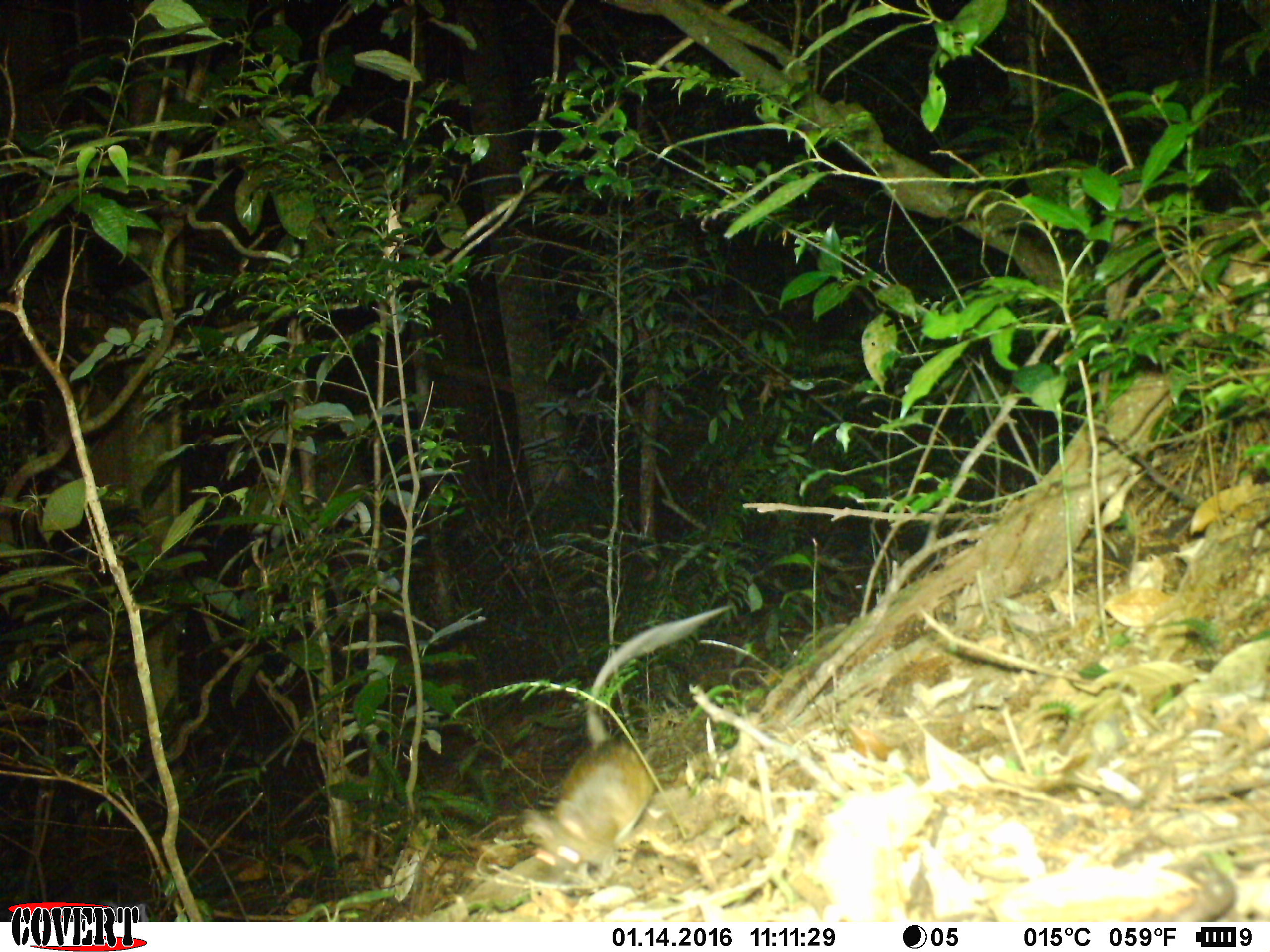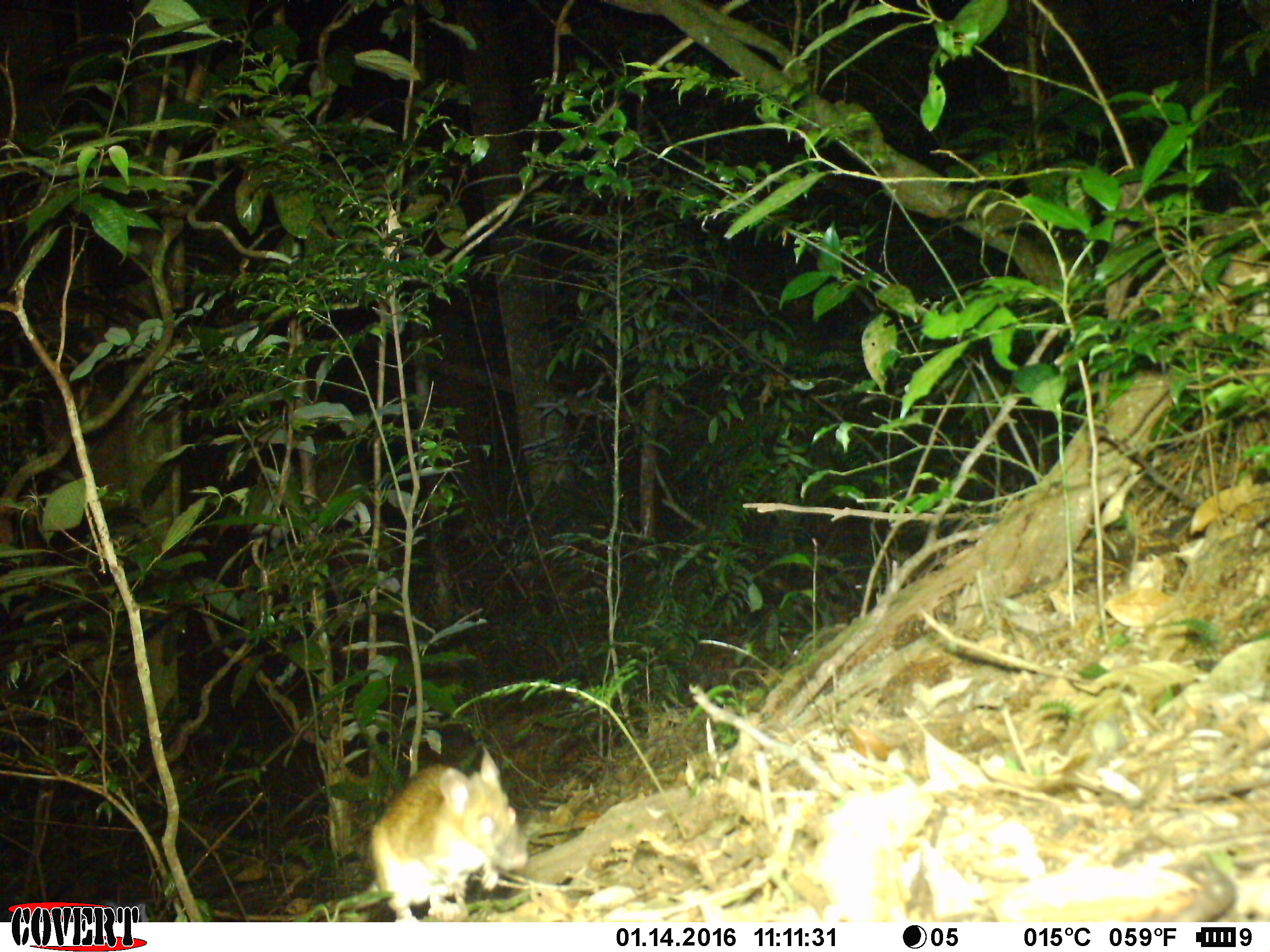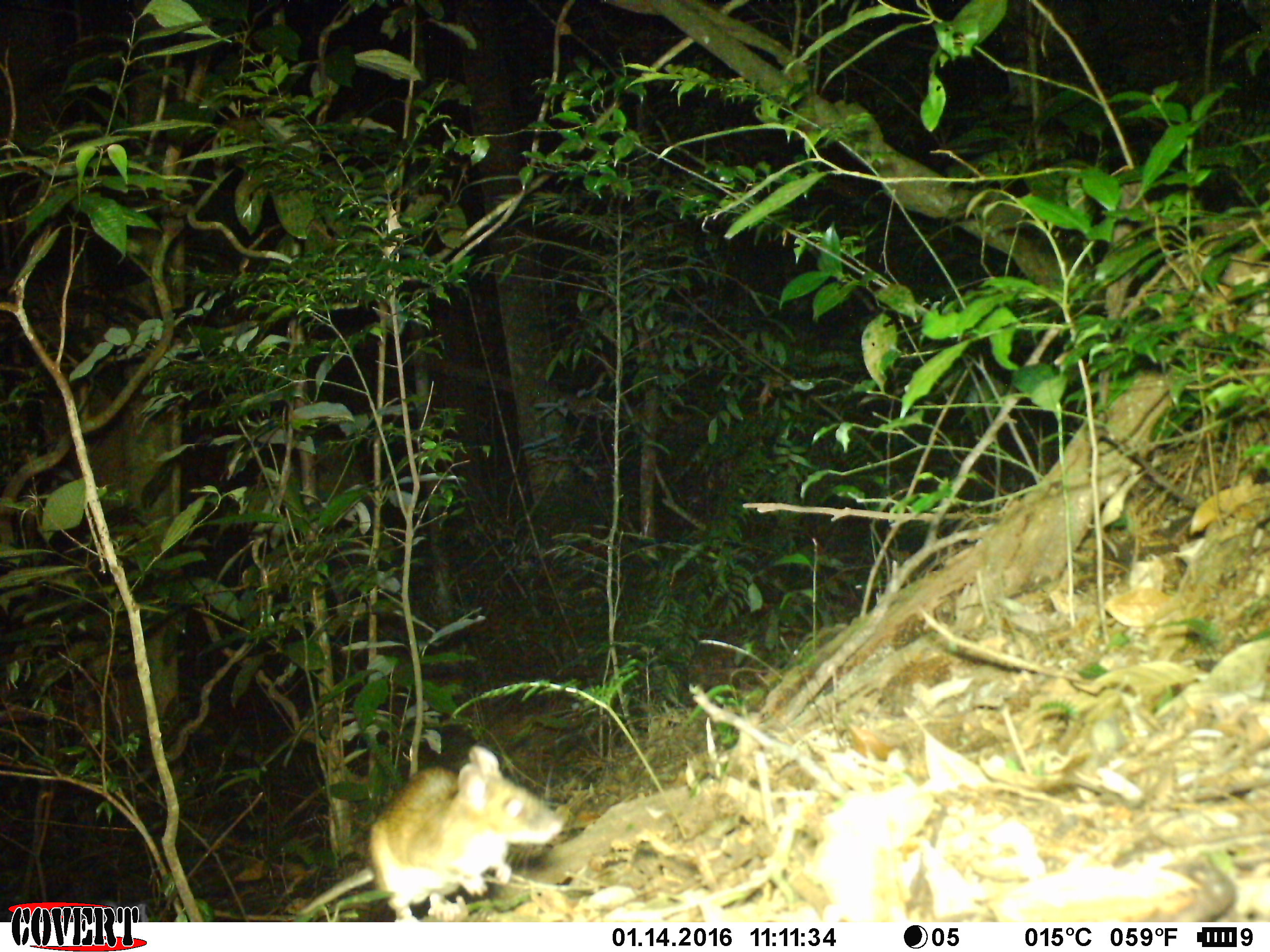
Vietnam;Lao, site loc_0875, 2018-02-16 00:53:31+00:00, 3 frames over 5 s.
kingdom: Animalia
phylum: Chordata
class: Mammalia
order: Rodentia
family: Muridae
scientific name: Muridae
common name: old-world mice and rats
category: unidentified murid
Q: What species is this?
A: Unidentified murid (old-world mice and rats) (Muridae).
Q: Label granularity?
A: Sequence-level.